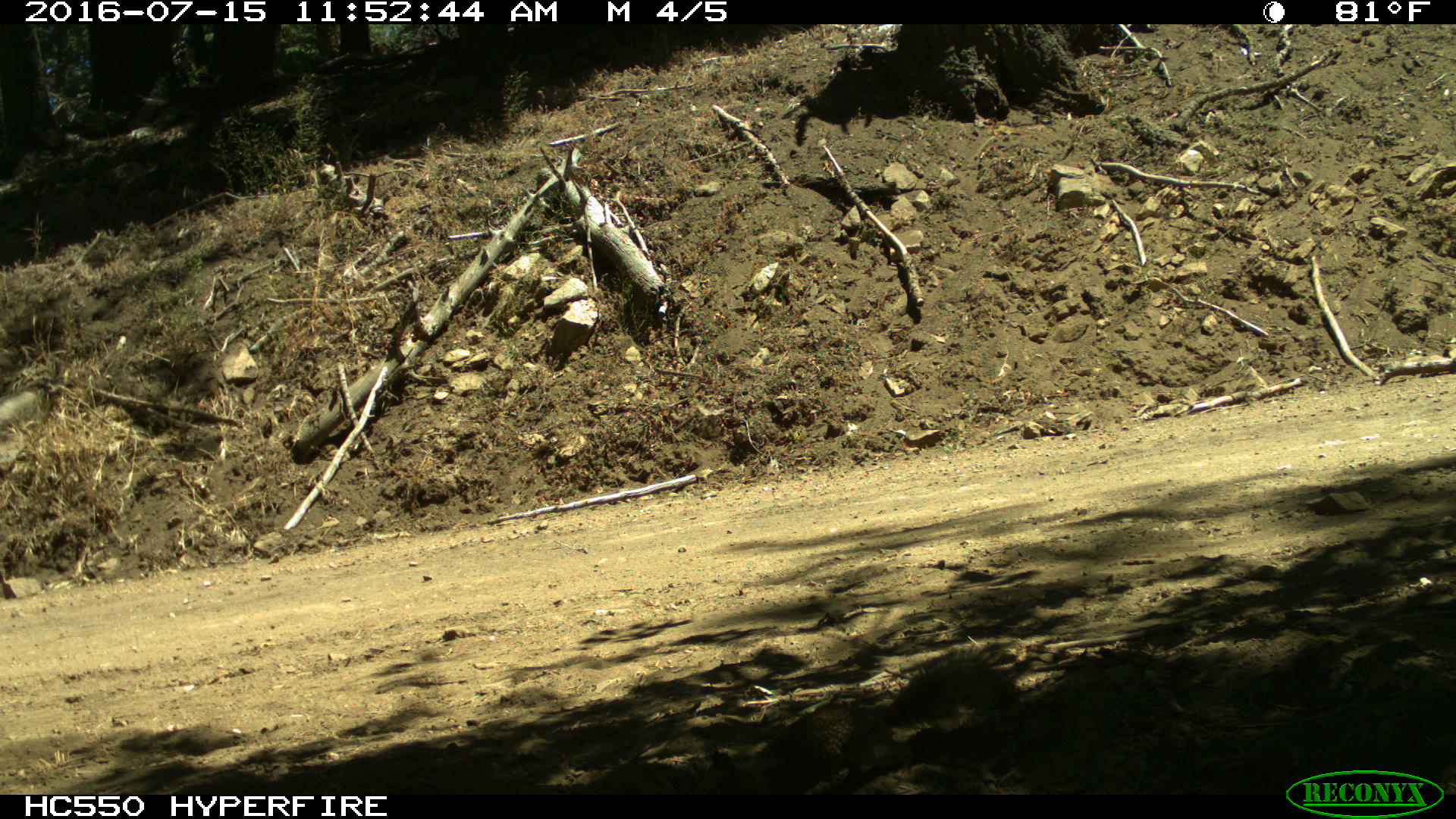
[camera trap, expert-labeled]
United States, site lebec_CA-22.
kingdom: Animalia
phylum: Chordata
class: Mammalia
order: Rodentia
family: Sciuridae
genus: Otospermophilus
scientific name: Otospermophilus beecheyi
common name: california ground squirrel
Otospermophilus beecheyi (california ground squirrel).